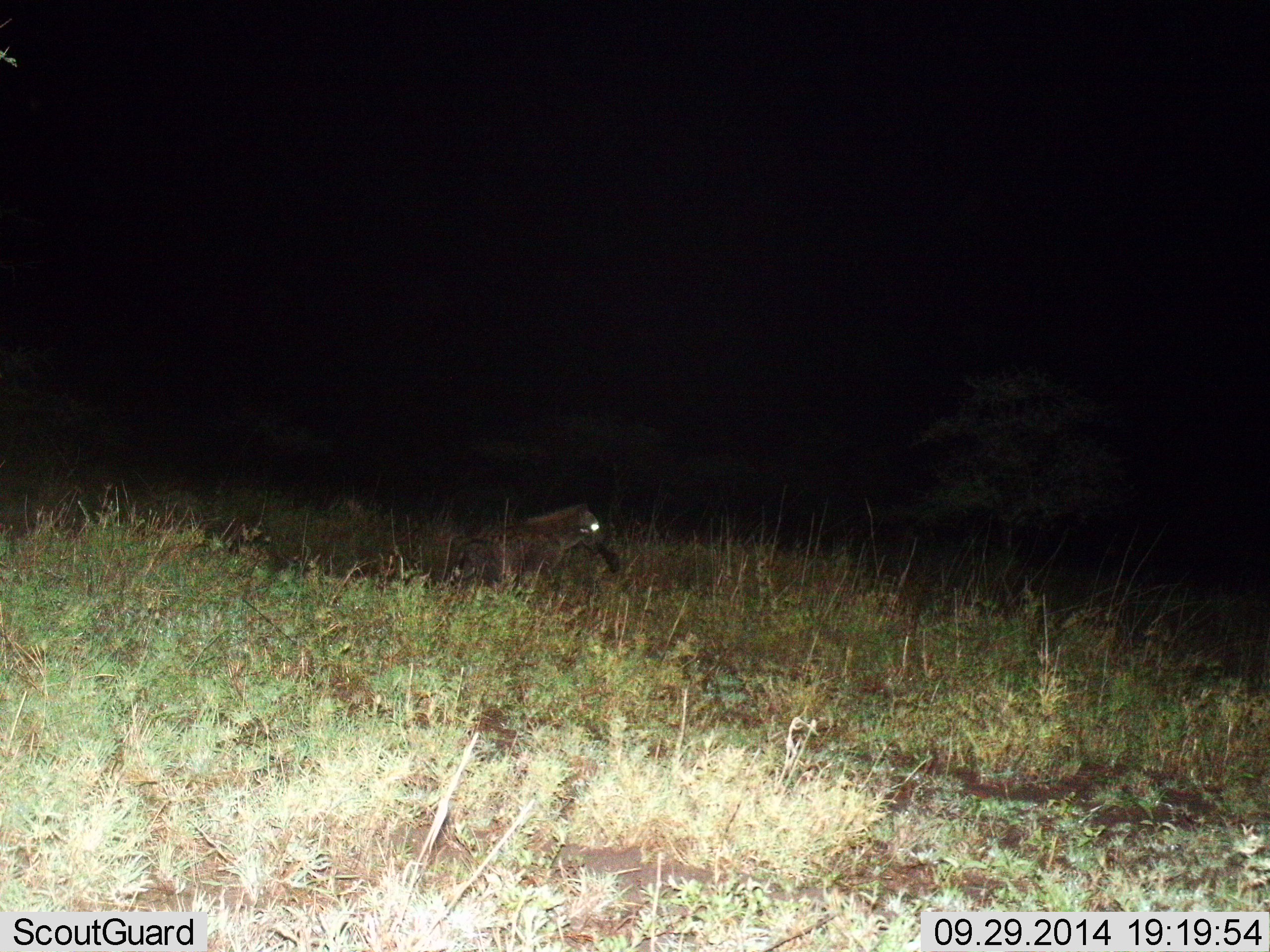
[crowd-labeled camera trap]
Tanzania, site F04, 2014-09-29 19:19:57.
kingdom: Animalia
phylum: Chordata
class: Mammalia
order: Carnivora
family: Hyaenidae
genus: Crocuta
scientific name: Crocuta crocuta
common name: spotted hyena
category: hyenaspotted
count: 1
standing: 40%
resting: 0%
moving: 60%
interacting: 10%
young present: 10%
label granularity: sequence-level